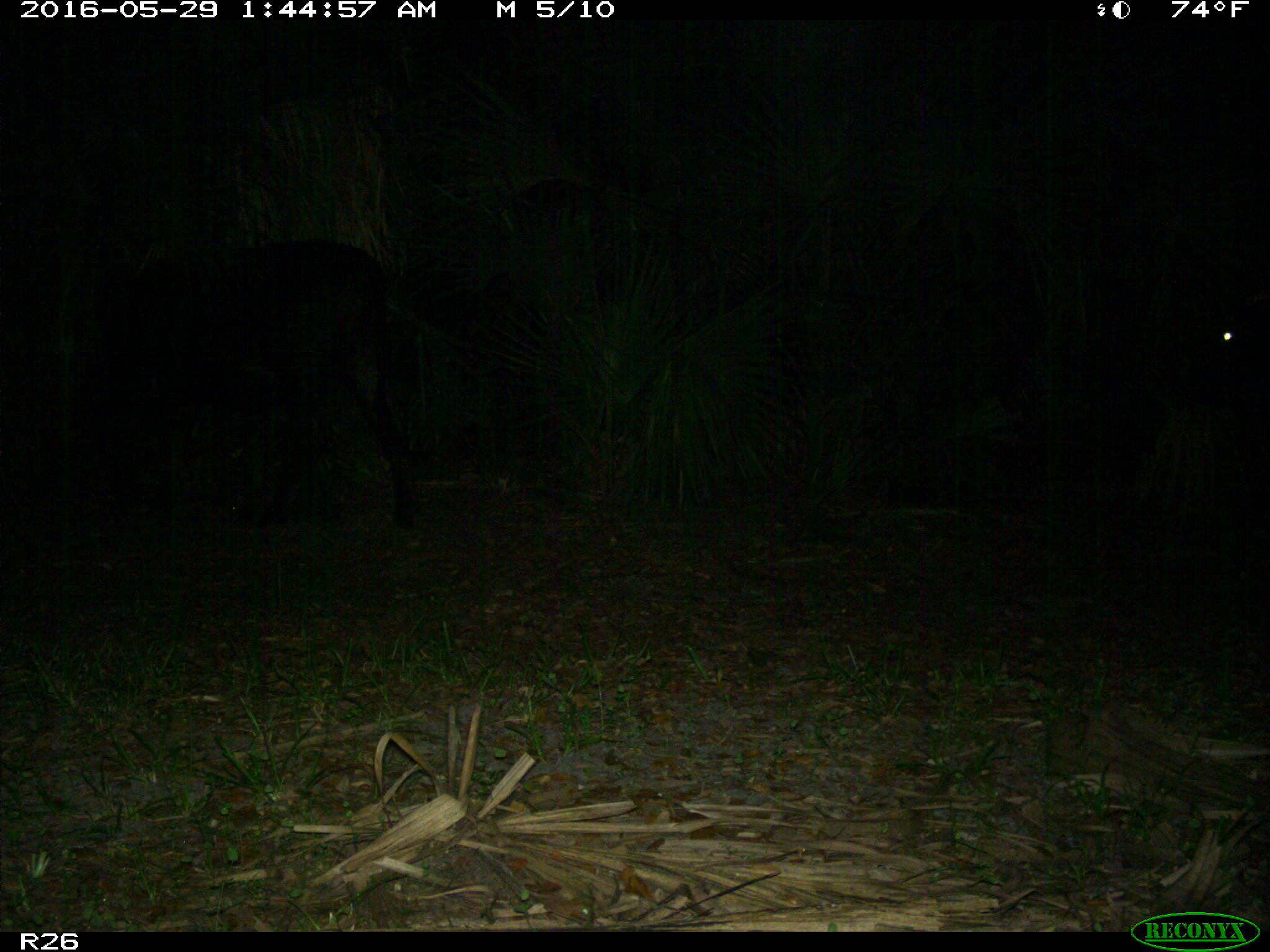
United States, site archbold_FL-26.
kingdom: Animalia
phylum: Chordata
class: Mammalia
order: Artiodactyla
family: Bovidae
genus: Bos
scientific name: Bos taurus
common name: domestic cow